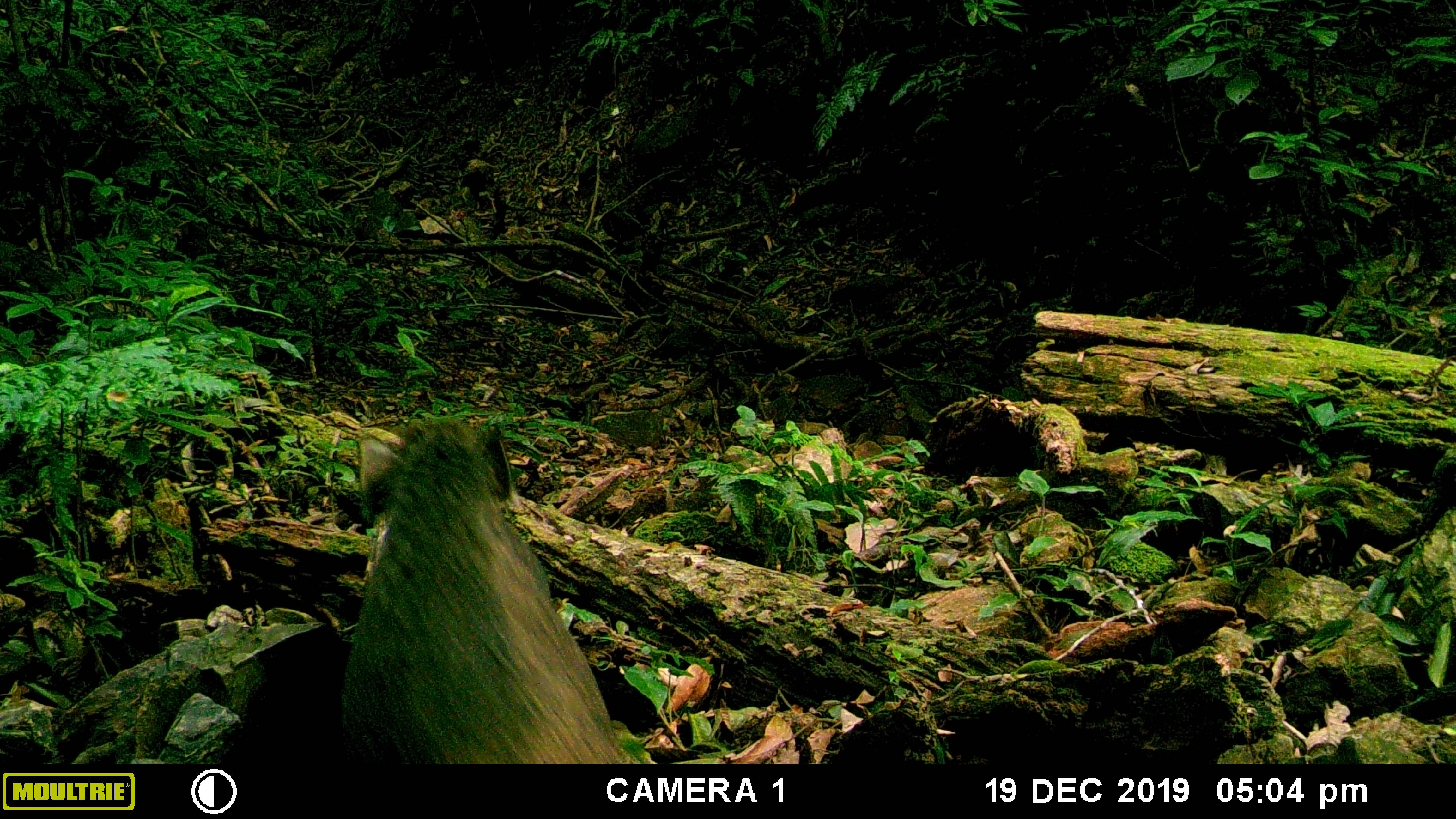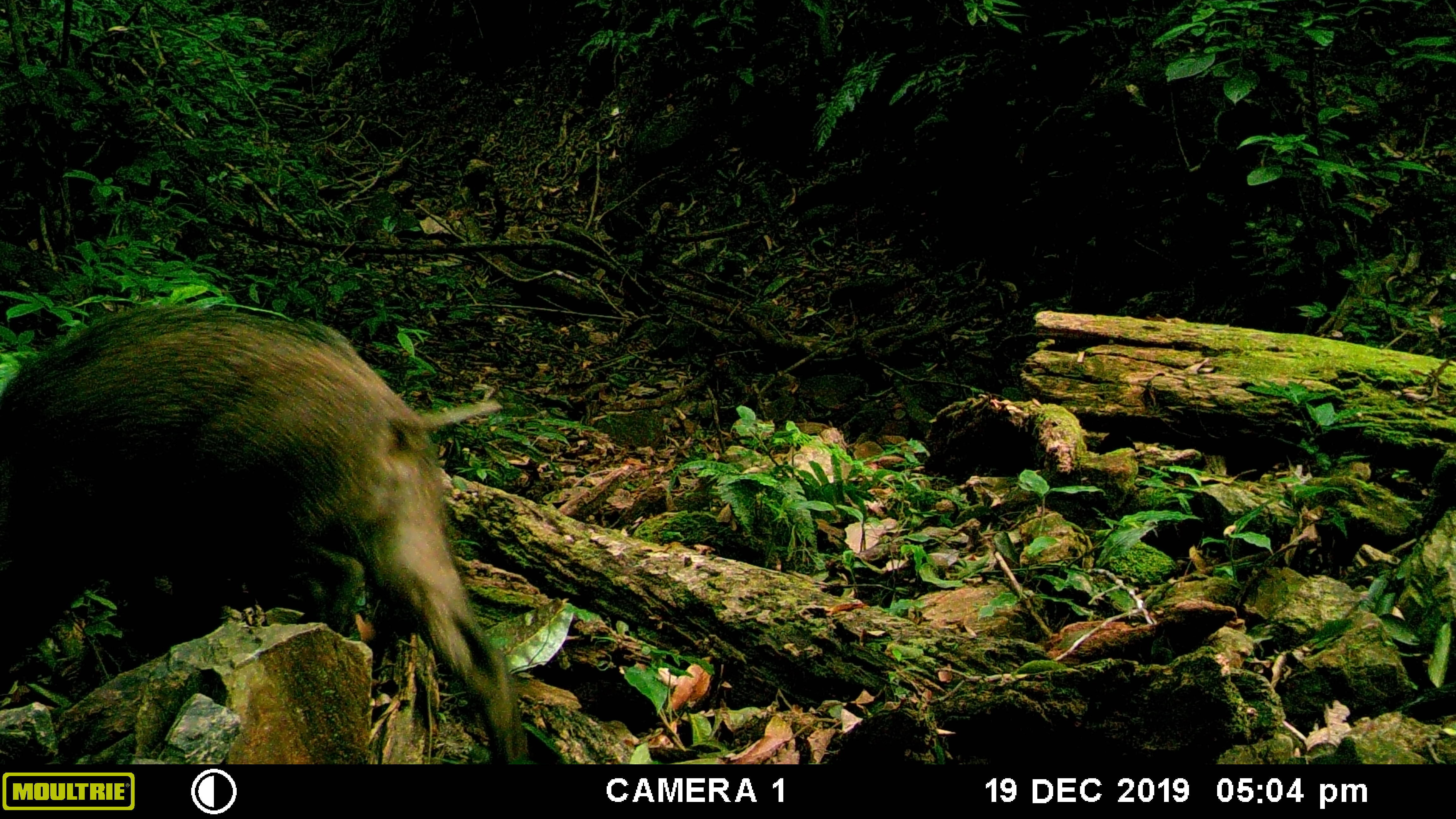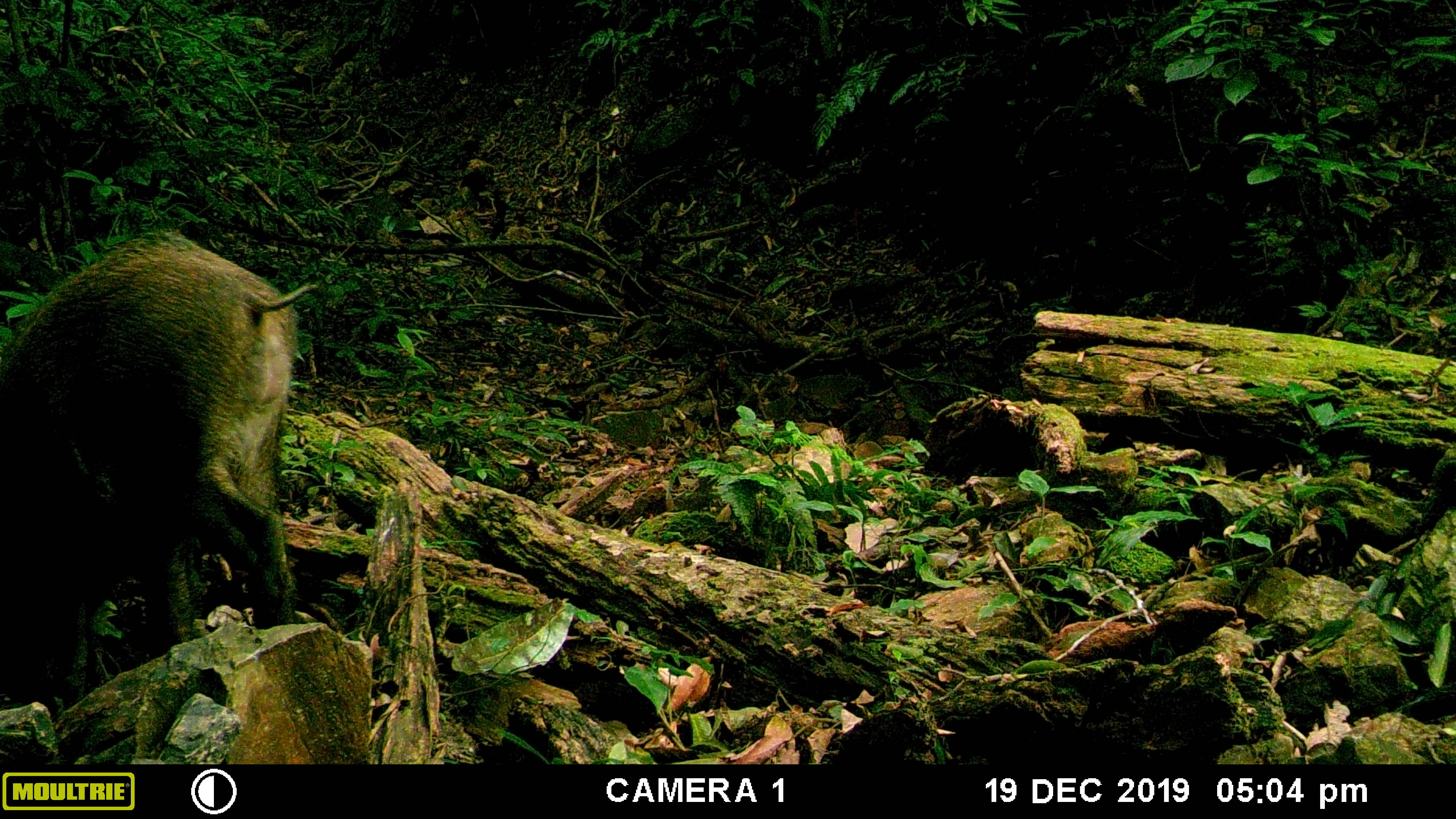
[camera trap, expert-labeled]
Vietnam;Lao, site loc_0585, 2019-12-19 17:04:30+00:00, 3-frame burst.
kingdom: Animalia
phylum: Chordata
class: Mammalia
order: Artiodactyla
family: Suidae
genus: Sus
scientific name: Sus scrofa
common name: eurasian wild pig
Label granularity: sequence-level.